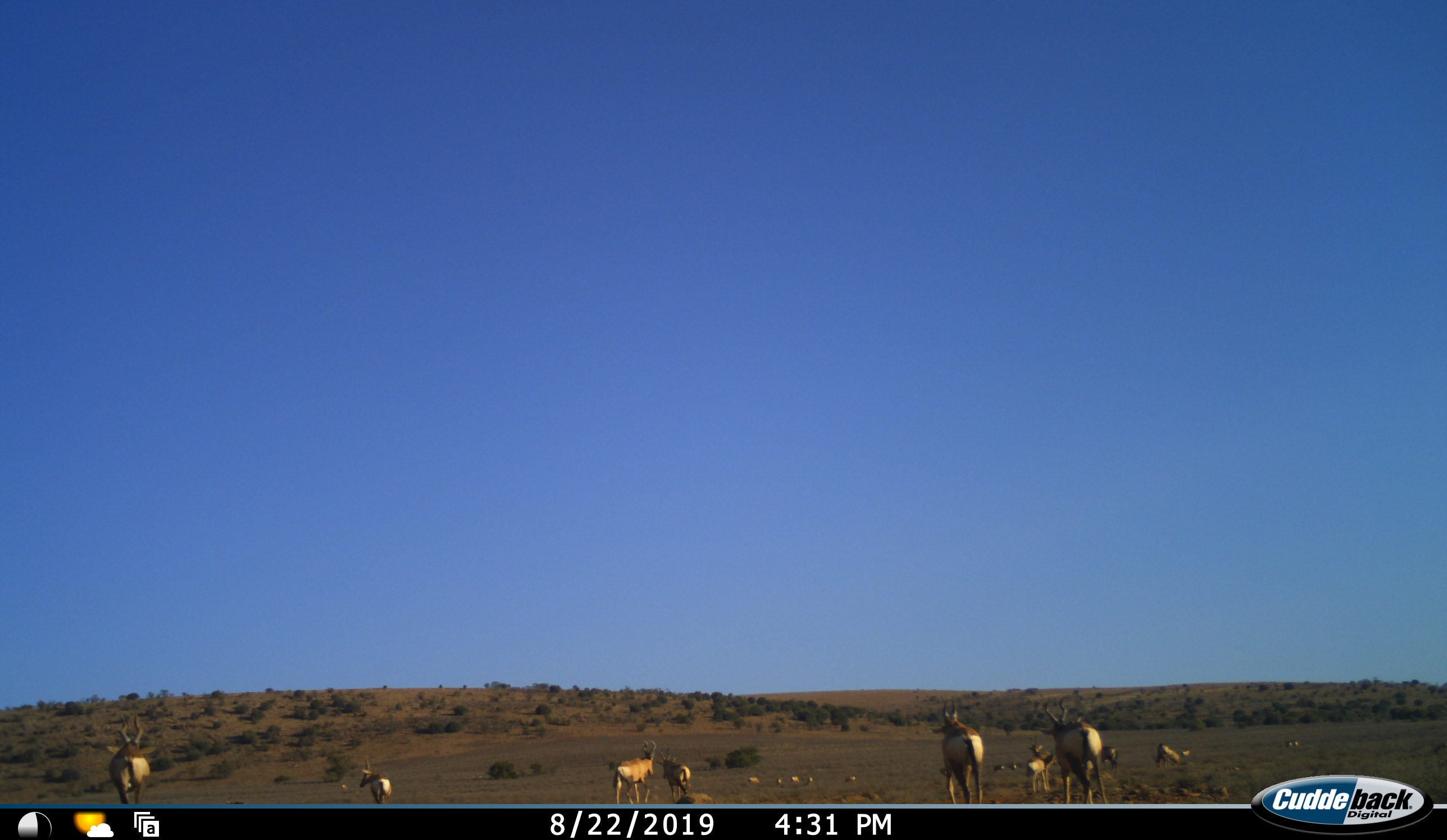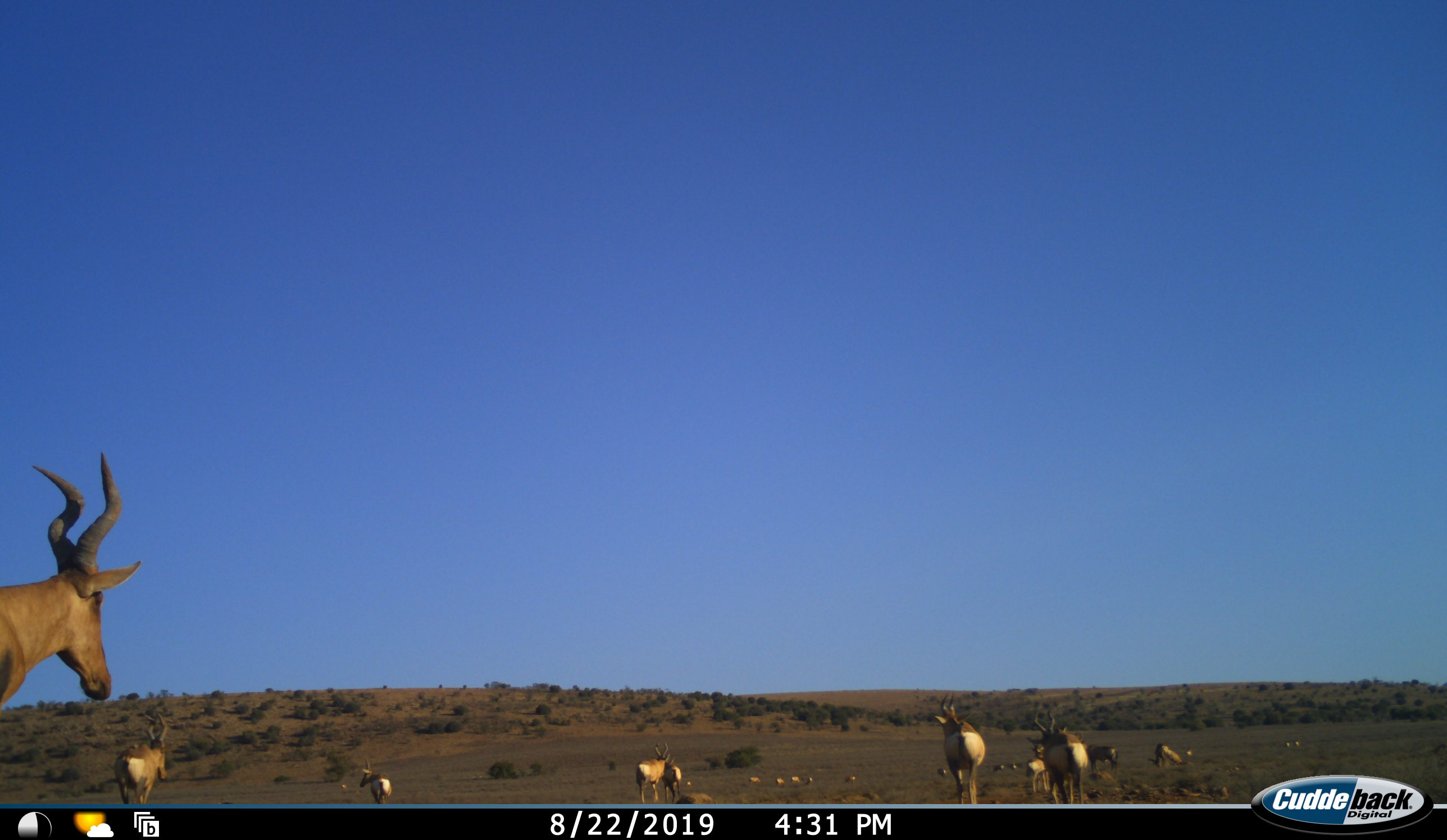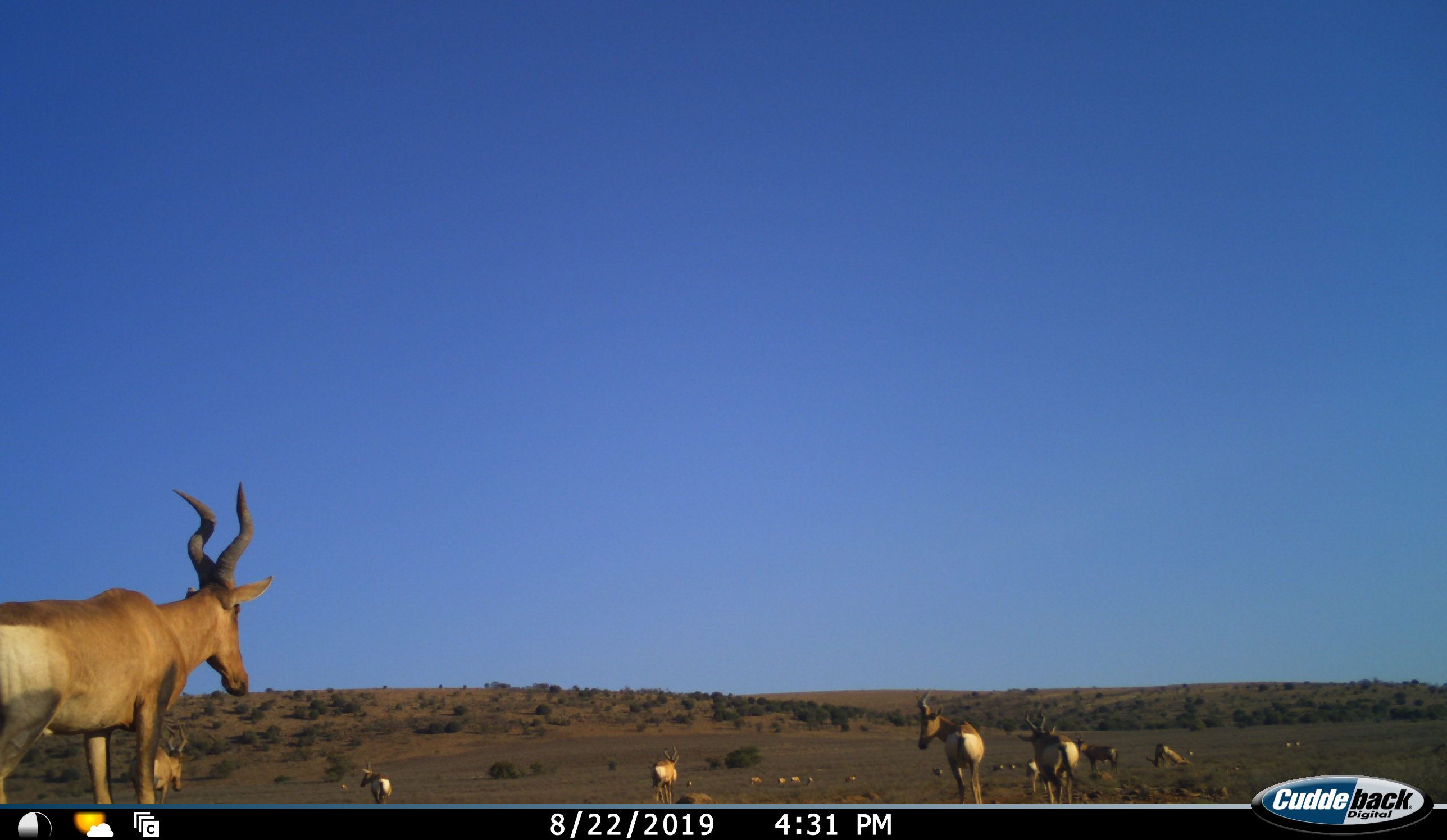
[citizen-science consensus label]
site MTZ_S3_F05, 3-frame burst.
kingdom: Animalia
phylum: Chordata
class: Mammalia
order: Artiodactyla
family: Bovidae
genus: Alcelaphus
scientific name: Alcelaphus buselaphus caama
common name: red hartebeest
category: hartebeestred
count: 11-50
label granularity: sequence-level